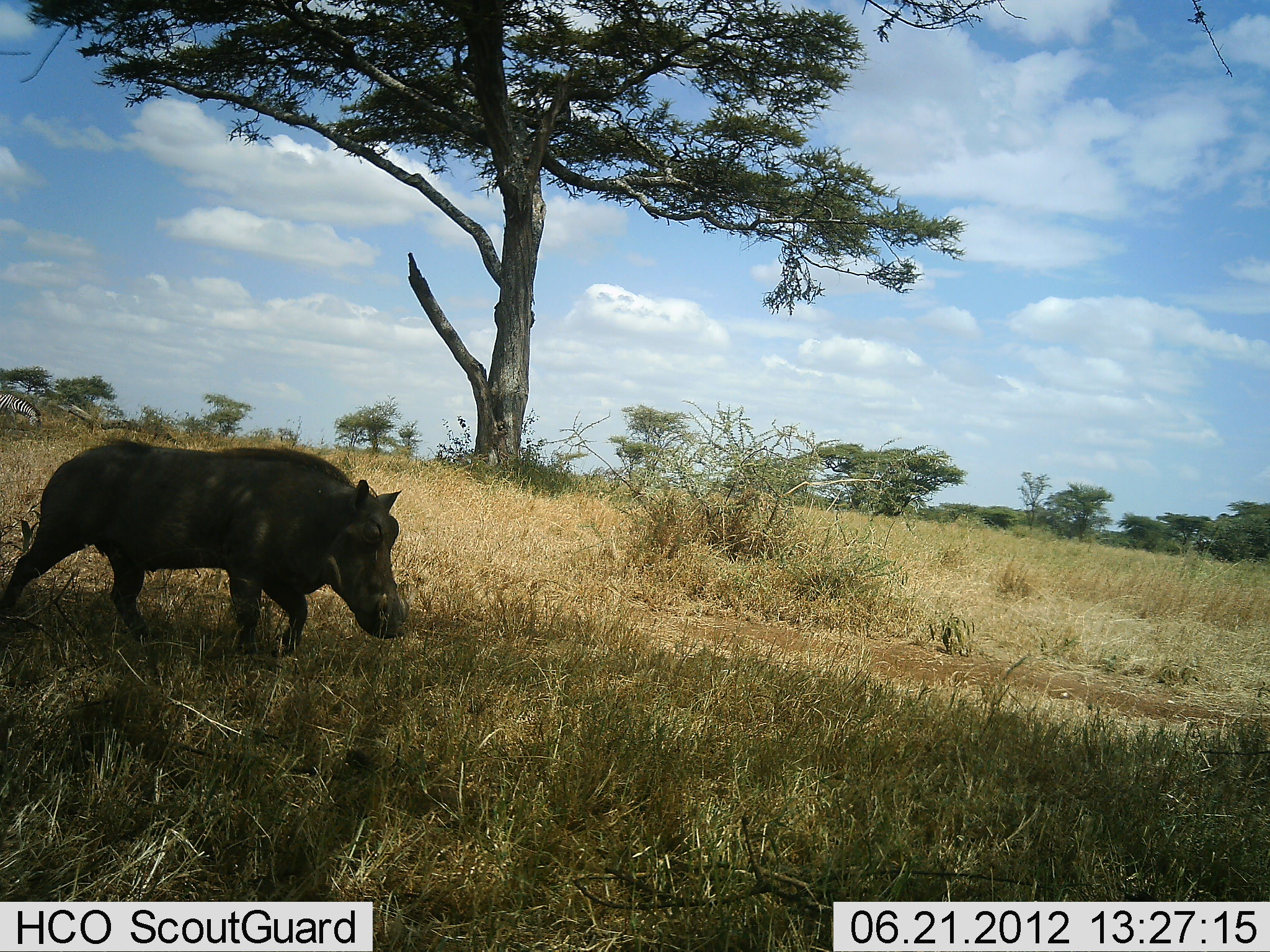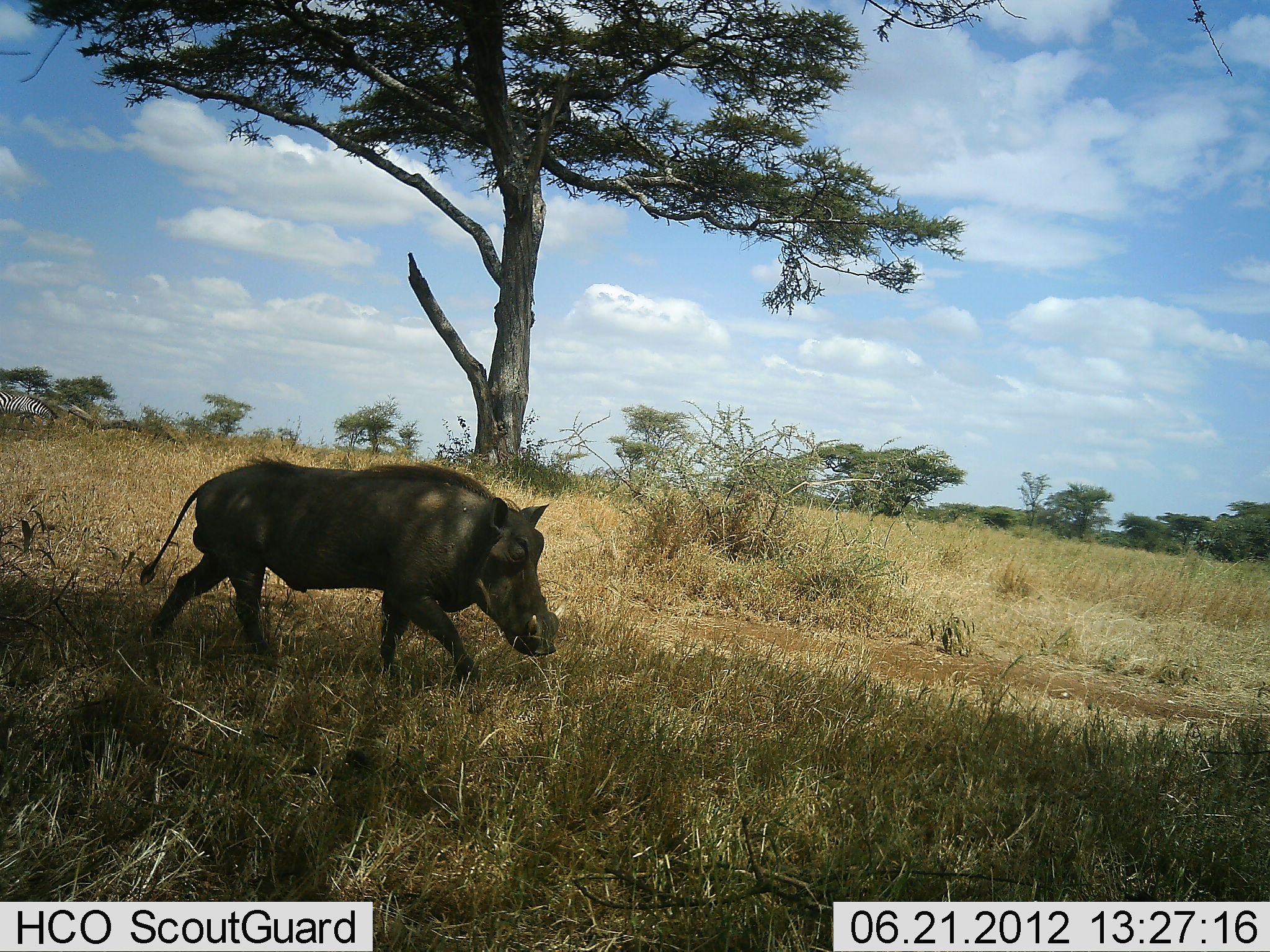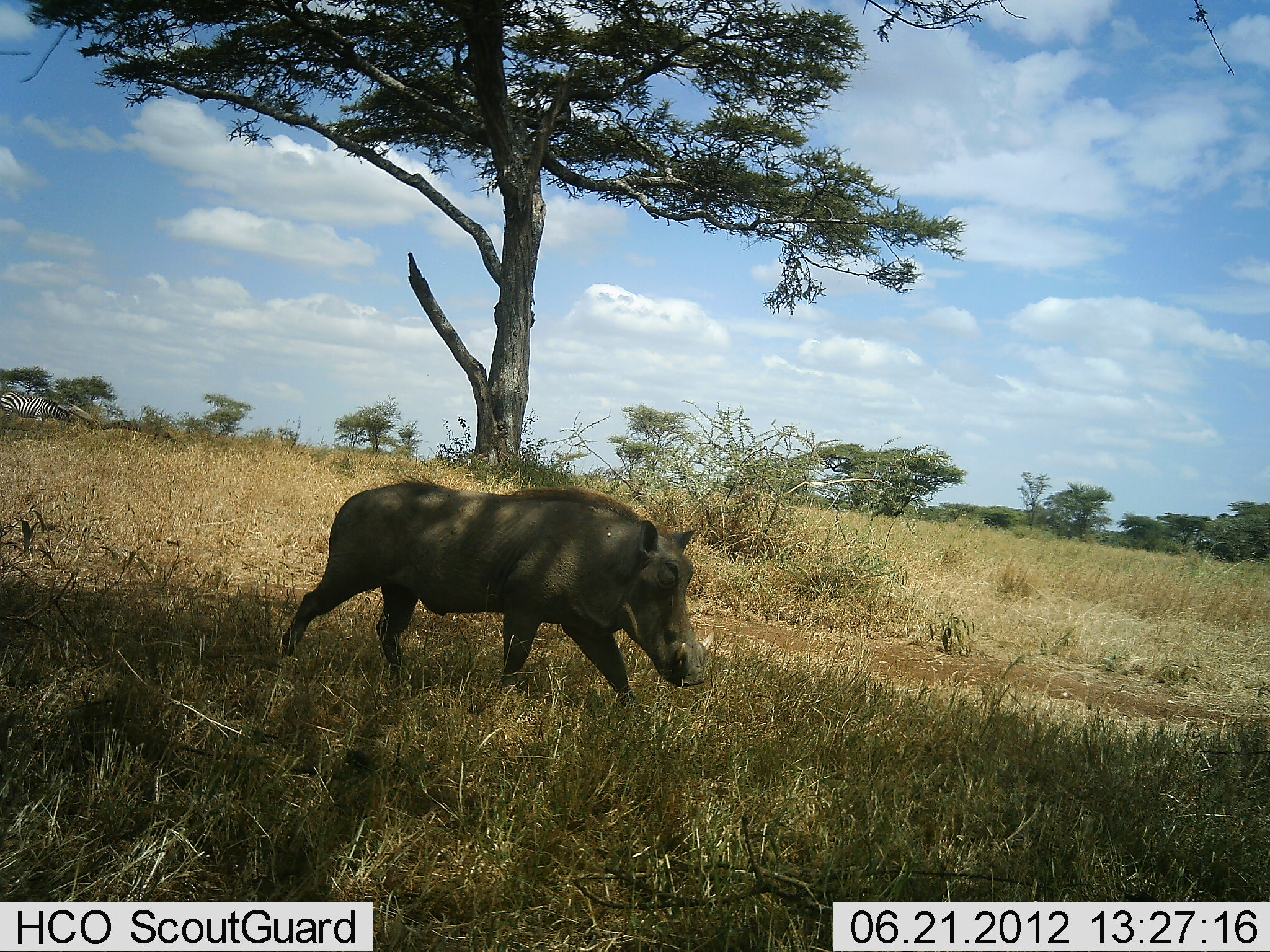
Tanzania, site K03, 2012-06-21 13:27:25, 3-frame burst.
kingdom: Animalia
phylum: Chordata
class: Mammalia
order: Artiodactyla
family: Suidae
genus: Phacochoerus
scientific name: Phacochoerus africanus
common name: warthog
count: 1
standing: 6%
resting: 0%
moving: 100%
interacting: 0%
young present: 0%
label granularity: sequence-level